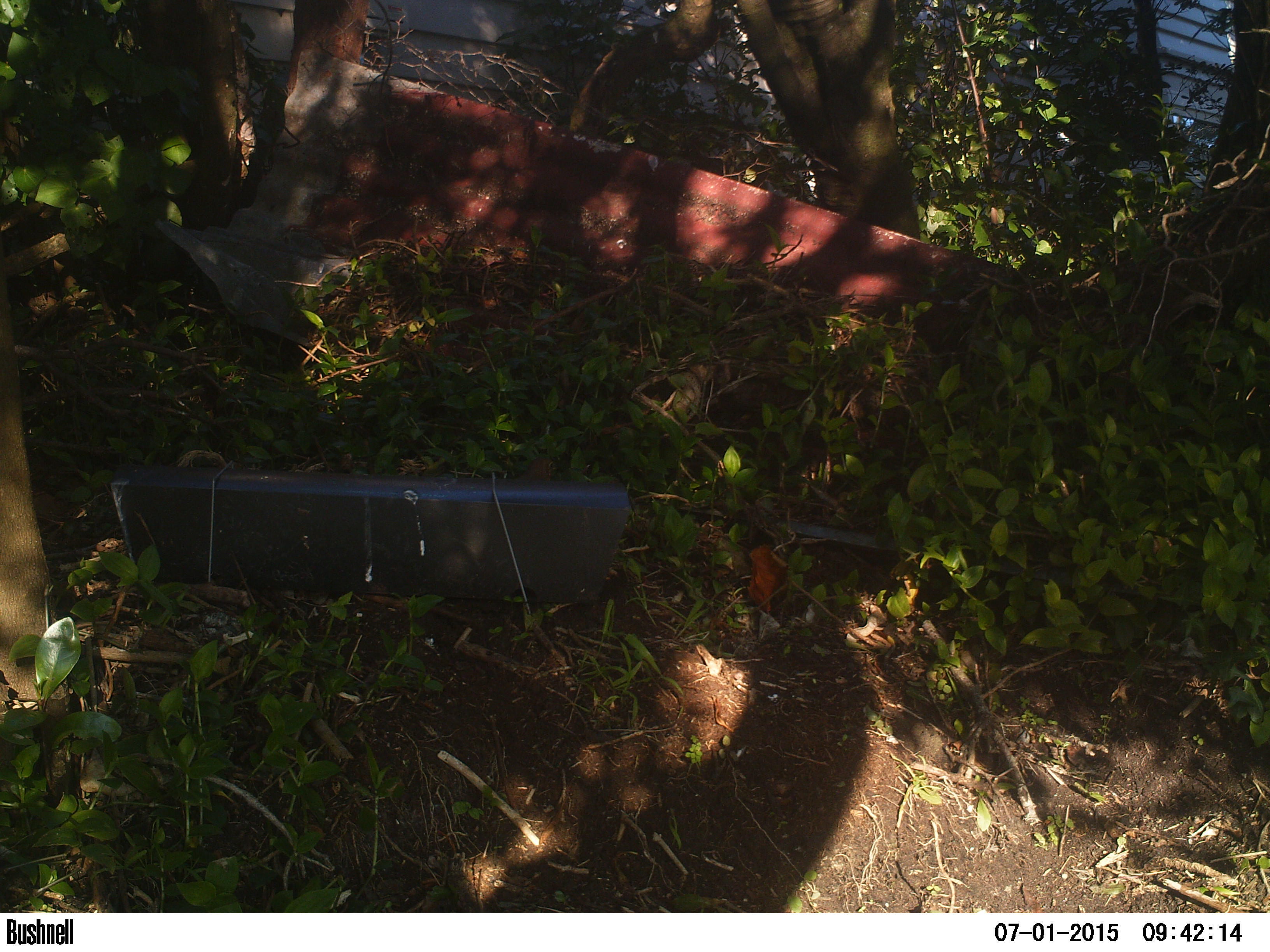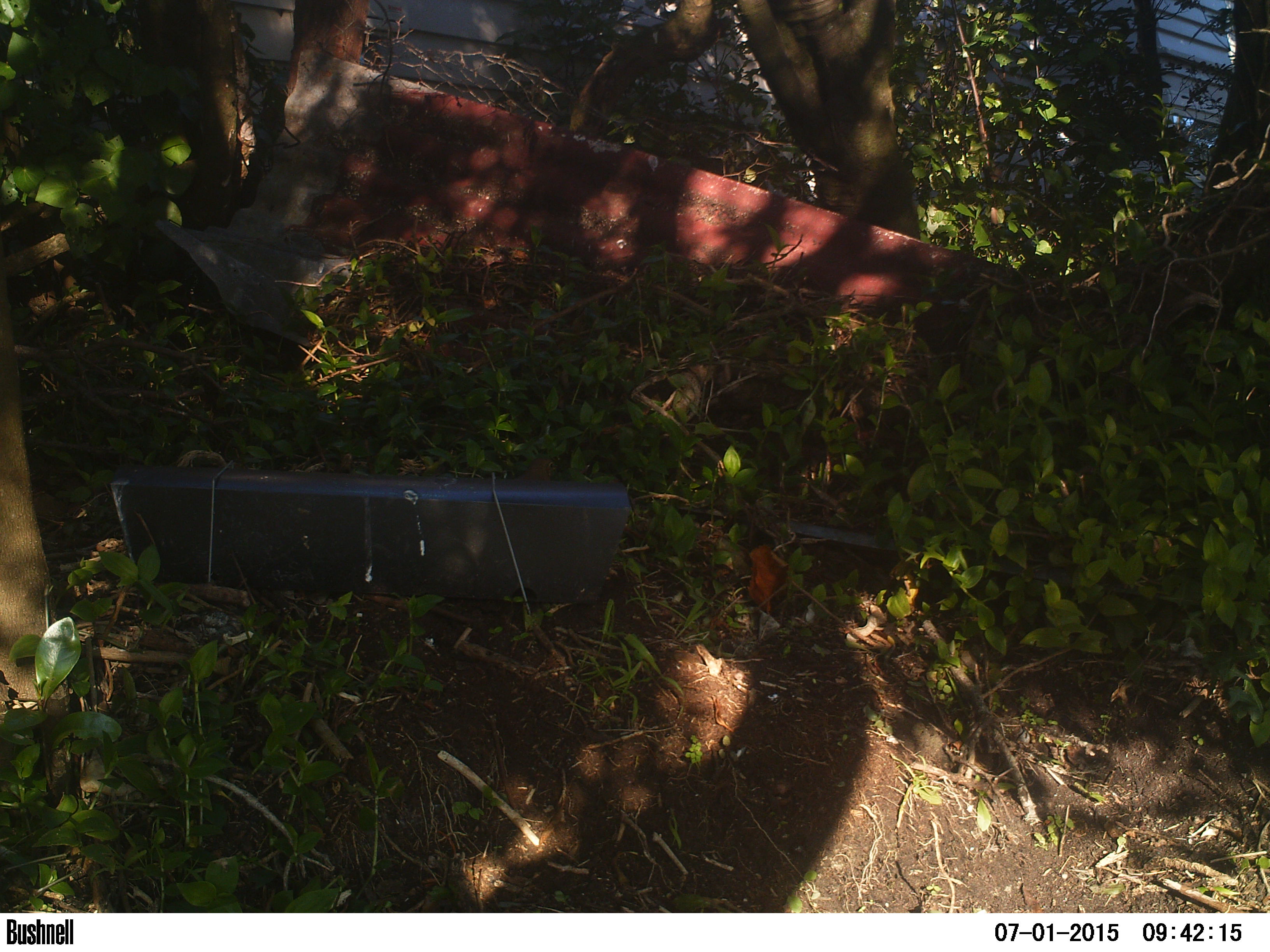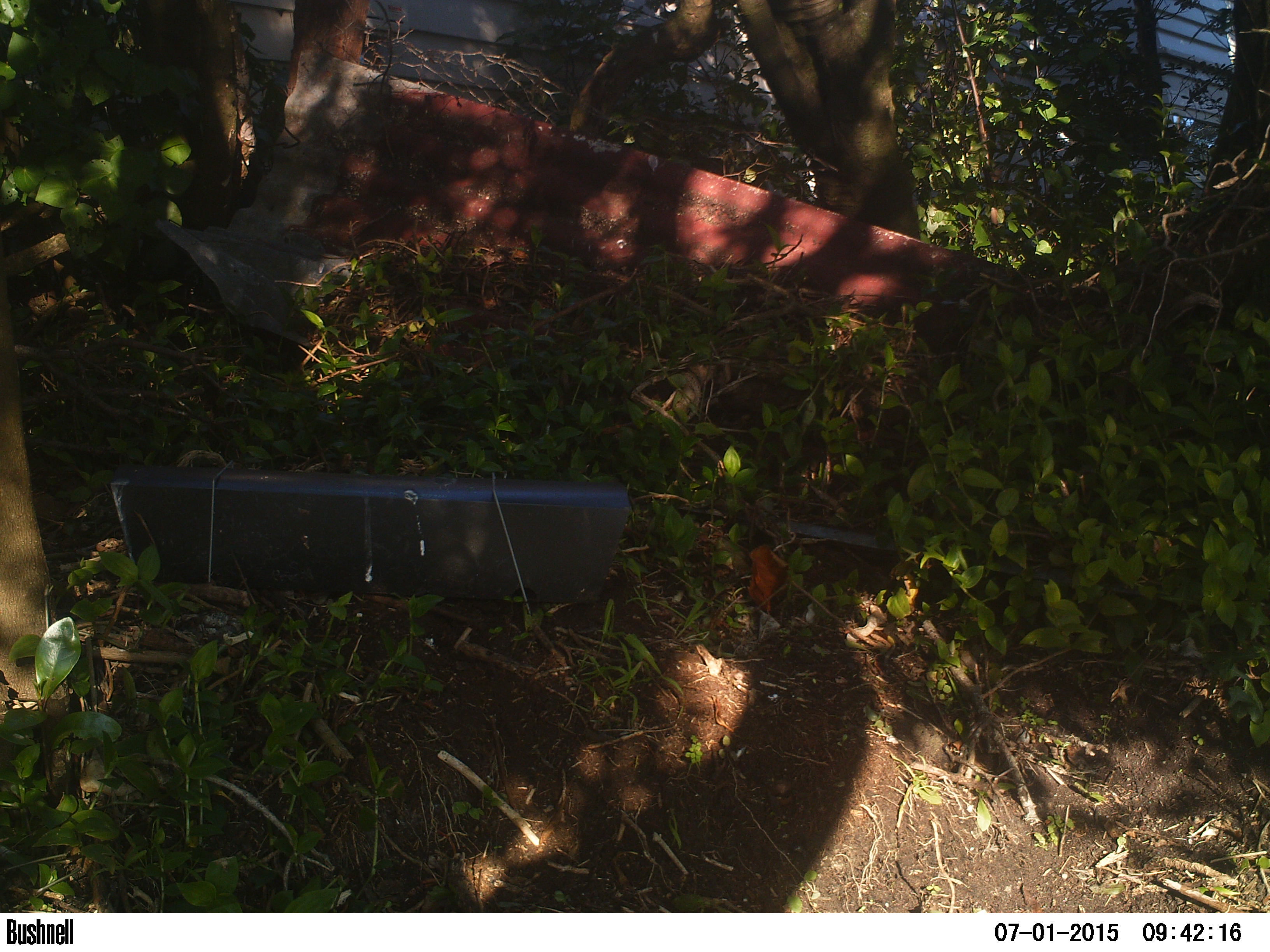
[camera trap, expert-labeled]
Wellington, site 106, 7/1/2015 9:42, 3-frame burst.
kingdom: Animalia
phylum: Chordata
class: Aves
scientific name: Aves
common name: bird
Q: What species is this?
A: Bird (Aves).